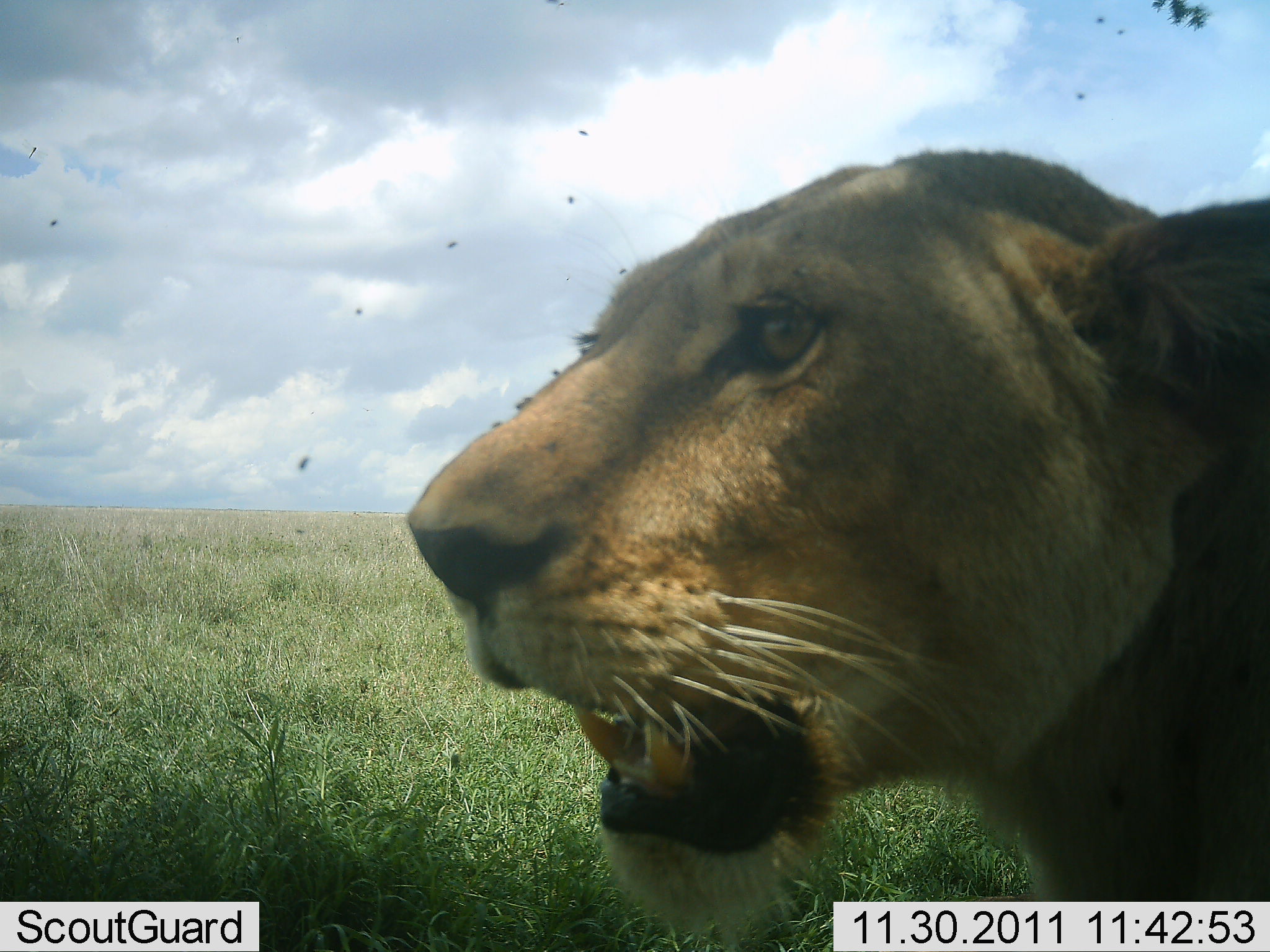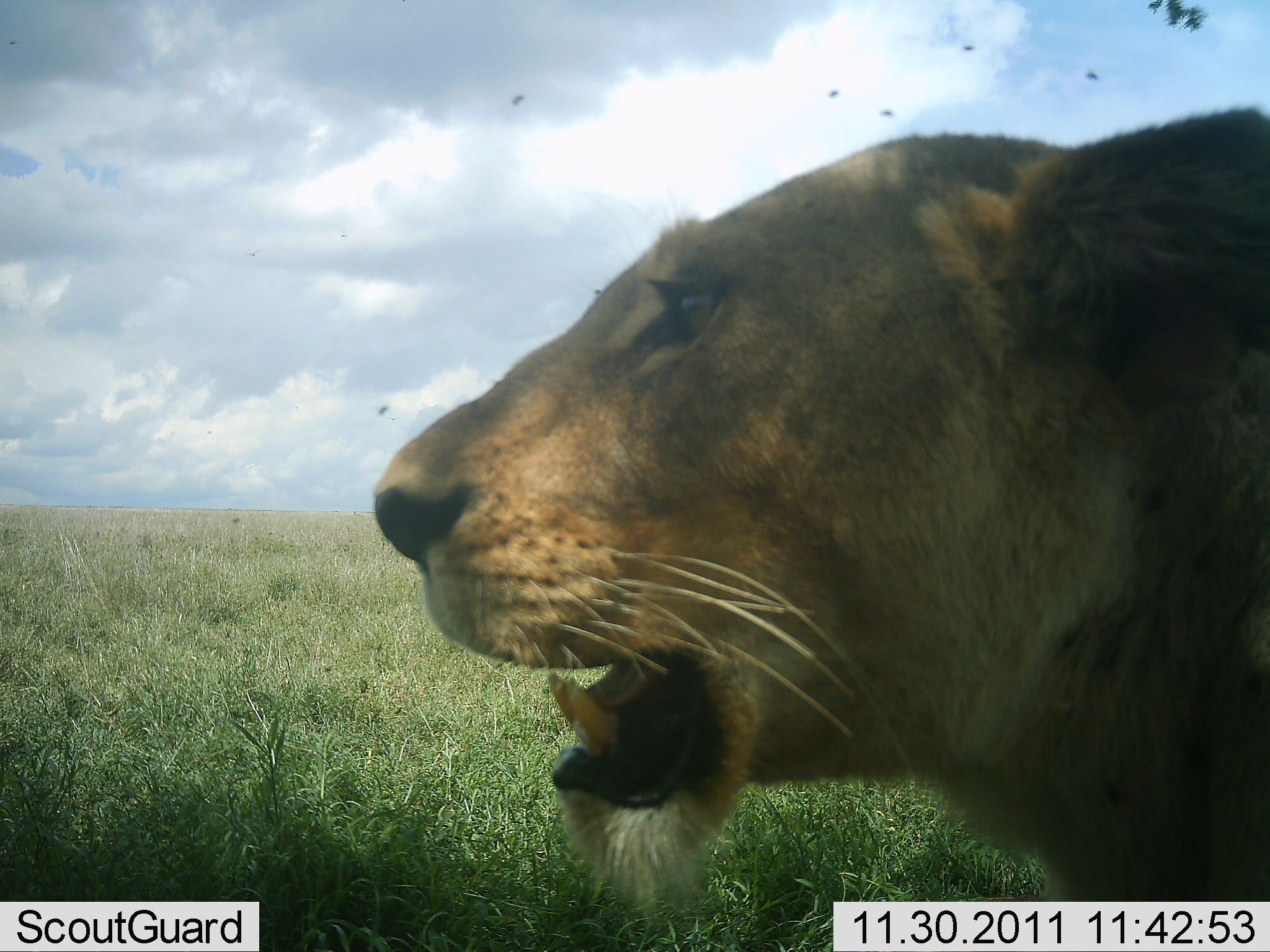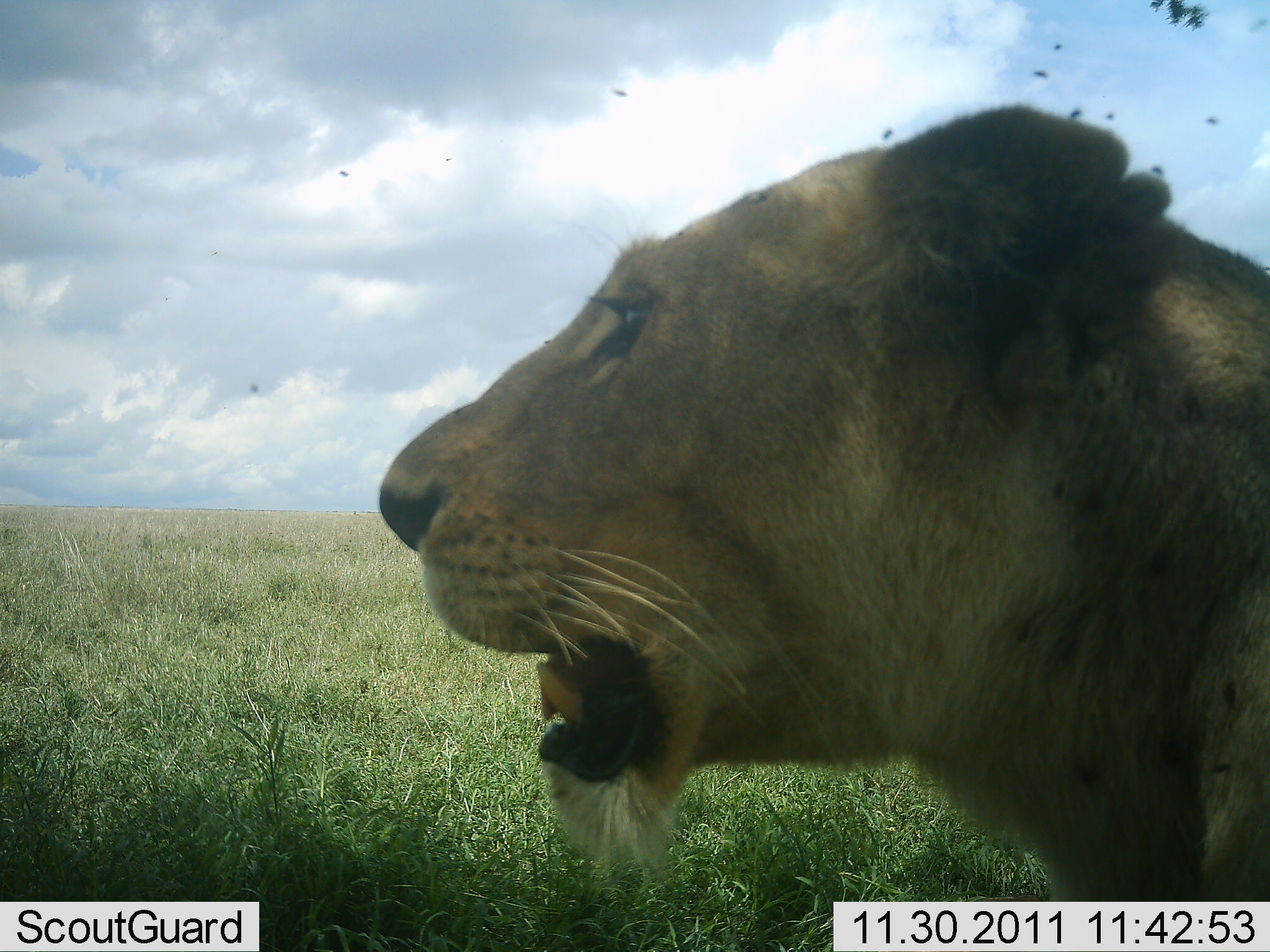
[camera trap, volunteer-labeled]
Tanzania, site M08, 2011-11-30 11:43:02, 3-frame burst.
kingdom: Animalia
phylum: Chordata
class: Mammalia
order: Carnivora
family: Felidae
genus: Panthera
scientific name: Panthera leo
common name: lion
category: lionfemale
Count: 1.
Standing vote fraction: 55%.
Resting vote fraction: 45%.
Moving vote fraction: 0%.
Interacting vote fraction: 0%.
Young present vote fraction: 0%.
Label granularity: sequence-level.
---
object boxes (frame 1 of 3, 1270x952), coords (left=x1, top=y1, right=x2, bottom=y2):
animal: (left=403, top=147, right=1270, bottom=951)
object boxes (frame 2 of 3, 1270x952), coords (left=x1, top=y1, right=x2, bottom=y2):
animal: (left=368, top=107, right=1269, bottom=918)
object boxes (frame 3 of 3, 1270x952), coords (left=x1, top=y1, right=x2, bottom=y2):
animal: (left=375, top=101, right=1270, bottom=902)